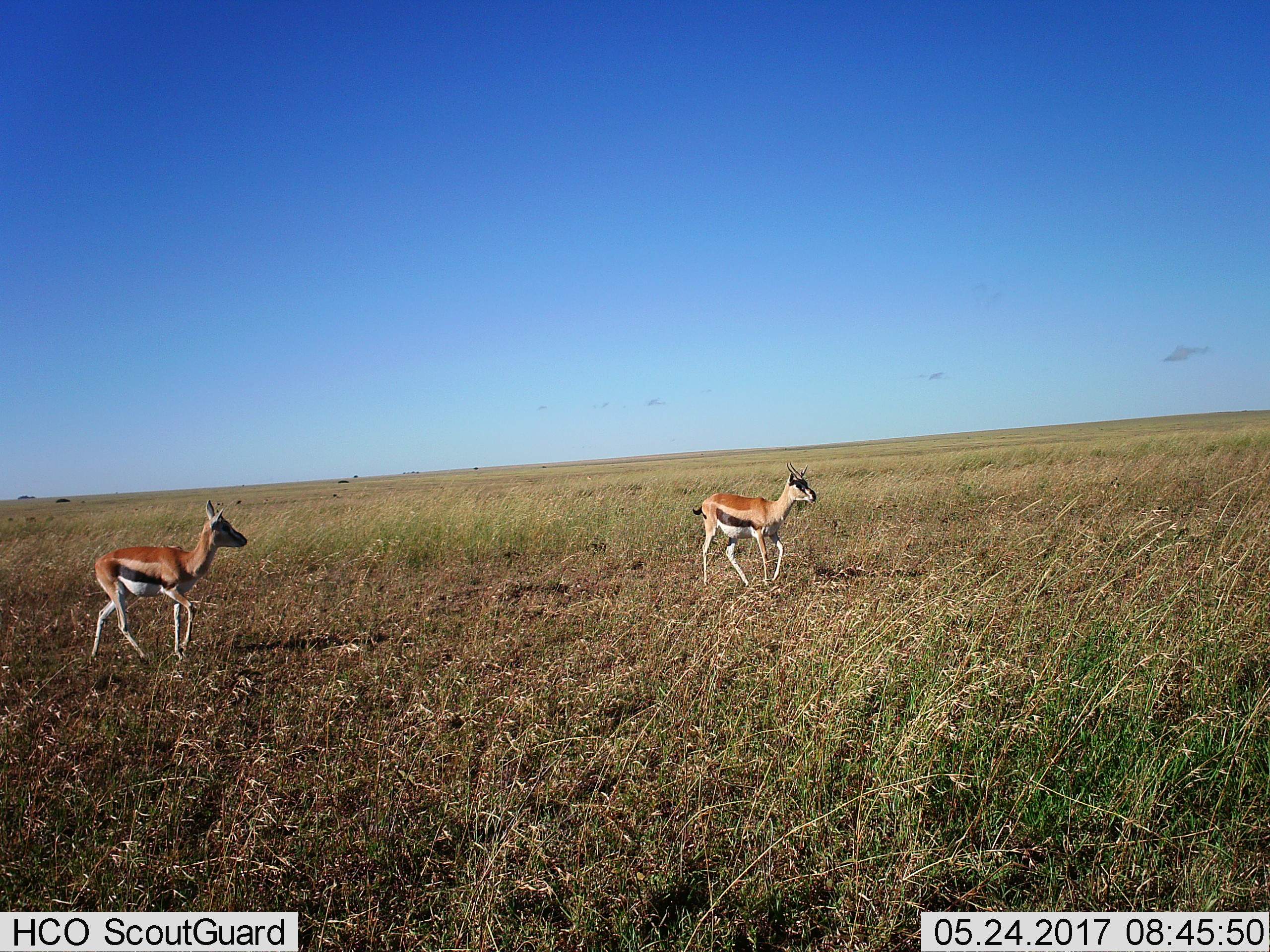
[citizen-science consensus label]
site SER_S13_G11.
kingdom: Animalia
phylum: Chordata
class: Mammalia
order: Artiodactyla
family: Bovidae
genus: Eudorcas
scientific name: Eudorcas thomsonii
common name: thomson's gazelle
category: gazellethomsons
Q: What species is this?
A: Gazellethomsons (thomson's gazelle) (Eudorcas thomsonii).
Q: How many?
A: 2.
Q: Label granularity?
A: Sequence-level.